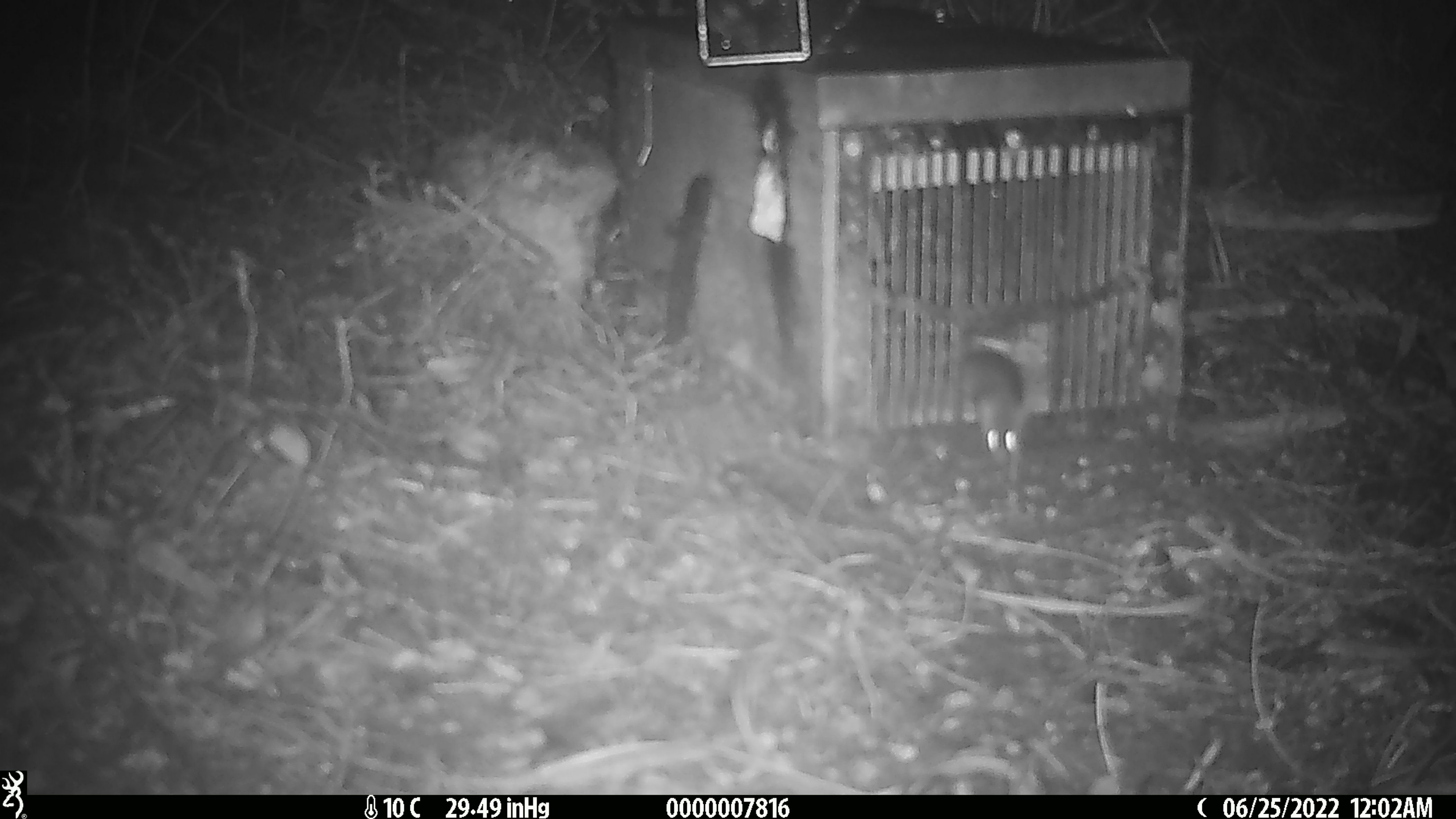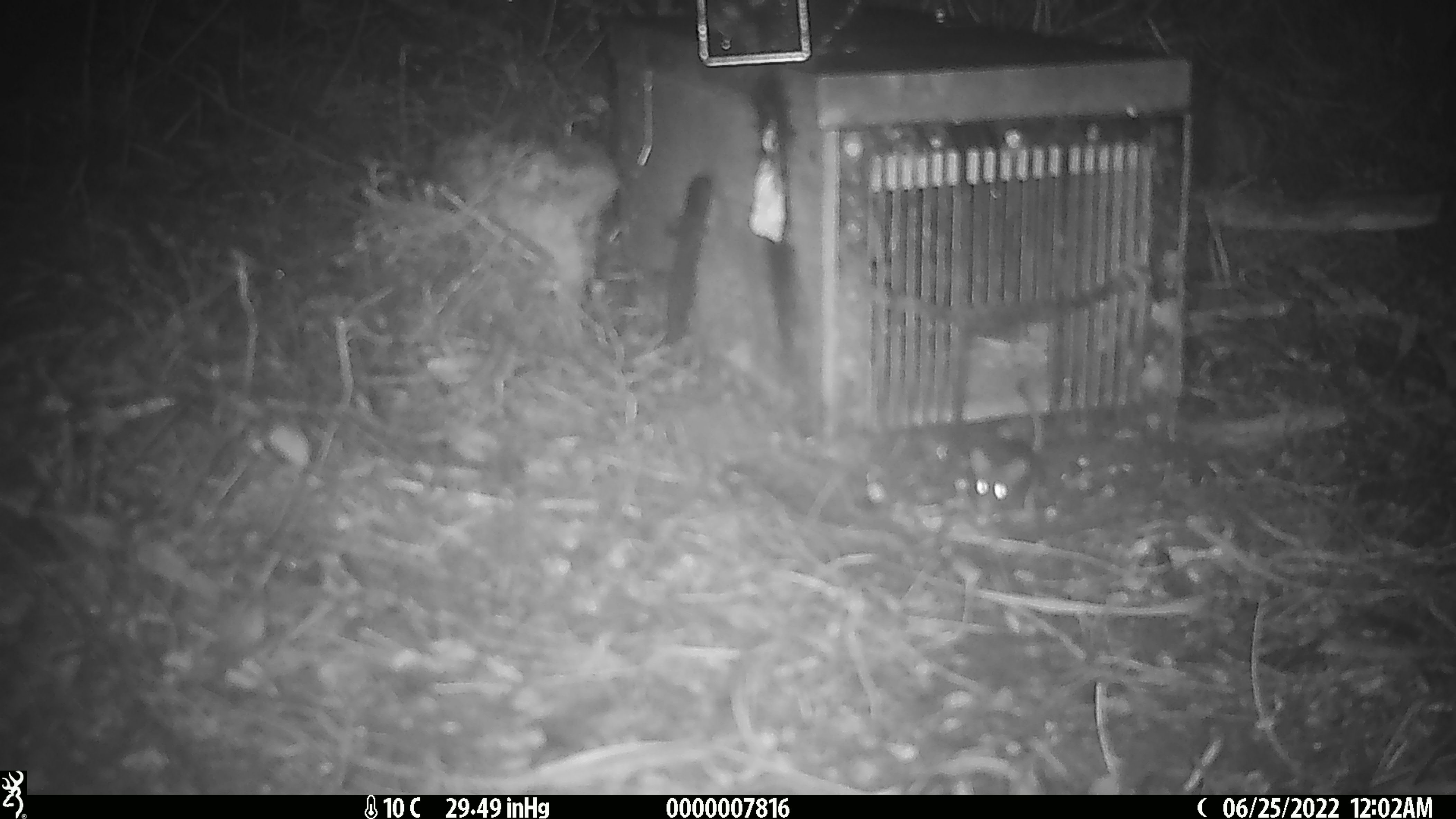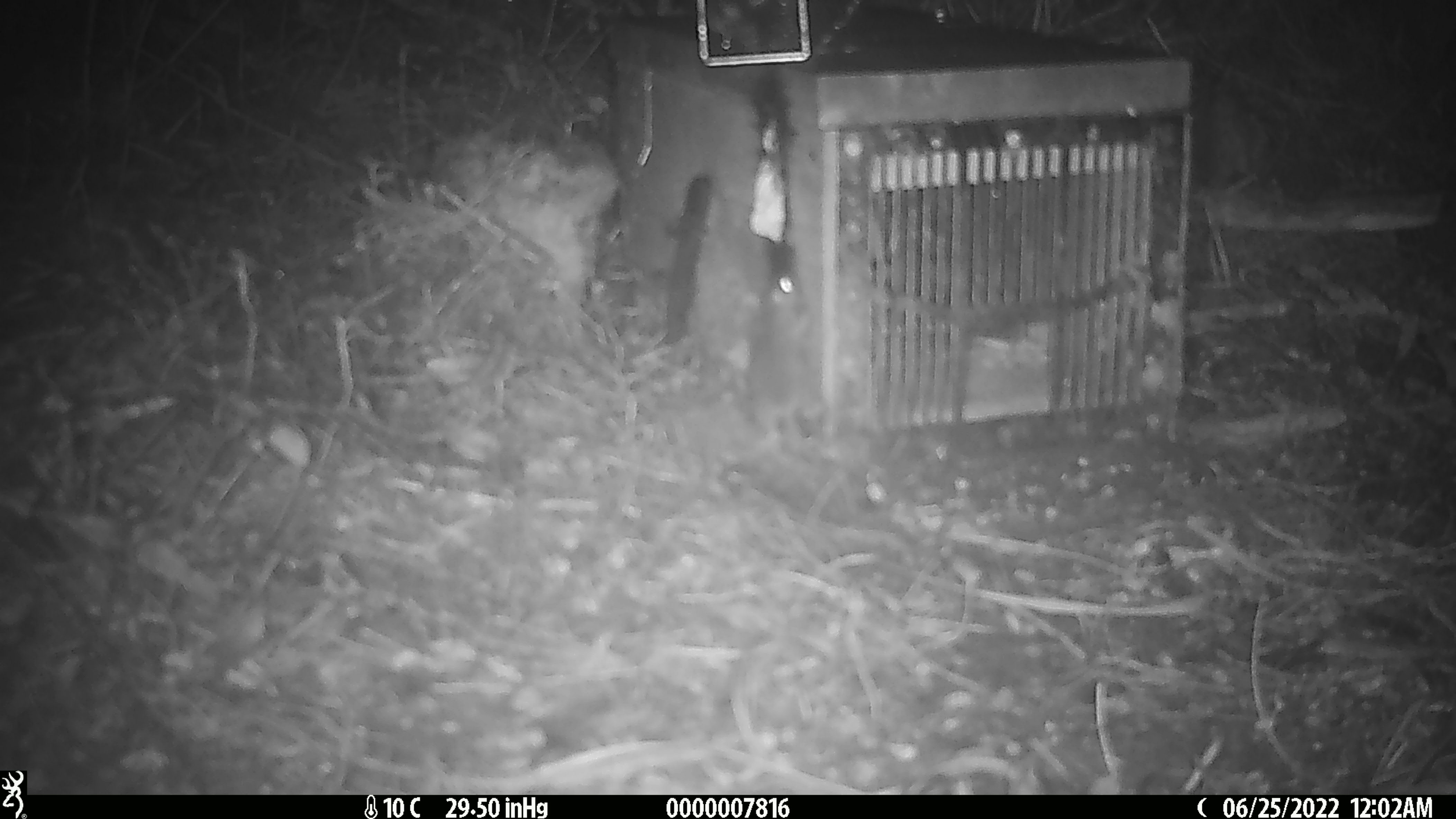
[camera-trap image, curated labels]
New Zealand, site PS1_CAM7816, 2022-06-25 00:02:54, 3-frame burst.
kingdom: Animalia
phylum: Chordata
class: Mammalia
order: Rodentia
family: Muridae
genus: Mus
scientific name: Mus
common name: mouse